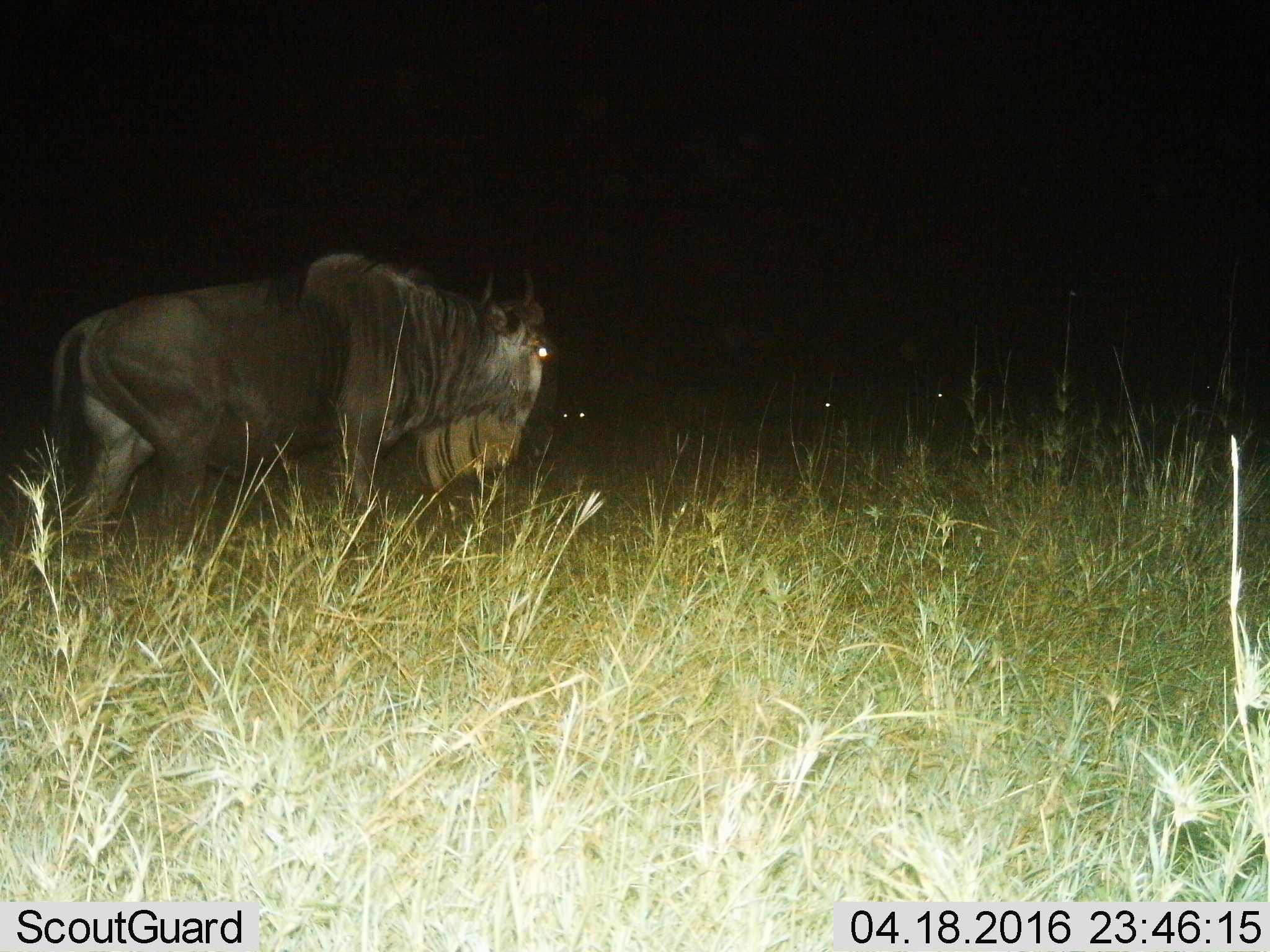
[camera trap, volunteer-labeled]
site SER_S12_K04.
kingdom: Animalia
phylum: Chordata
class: Mammalia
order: Artiodactyla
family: Bovidae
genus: Connochaetes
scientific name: Connochaetes taurinus taurinus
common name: blue wildebeest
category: wildebeestblue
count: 1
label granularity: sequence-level